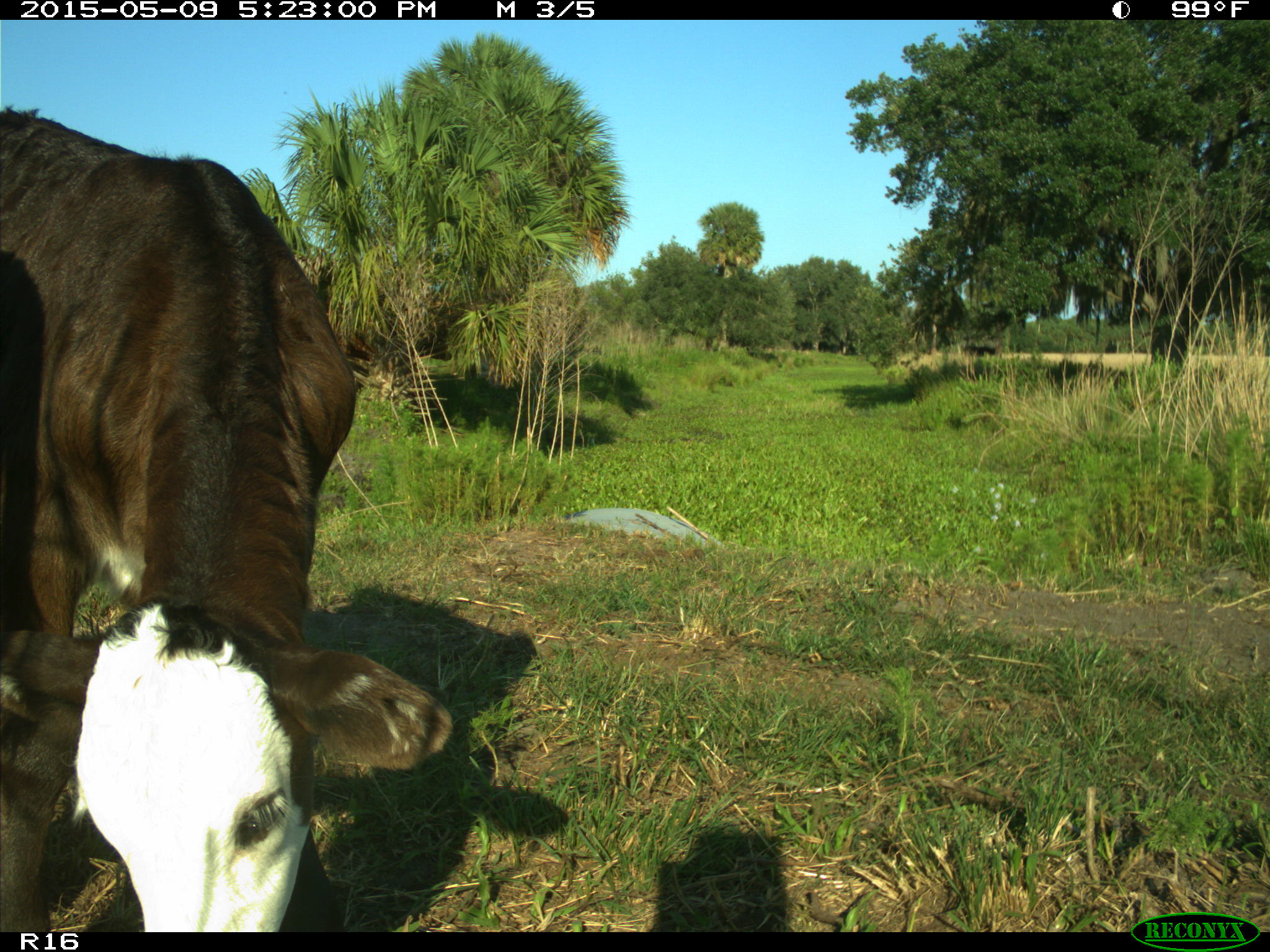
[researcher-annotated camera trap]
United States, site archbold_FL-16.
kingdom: Animalia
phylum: Chordata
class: Mammalia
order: Artiodactyla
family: Bovidae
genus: Bos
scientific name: Bos taurus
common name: domestic cow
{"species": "Bos taurus (domestic cow)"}